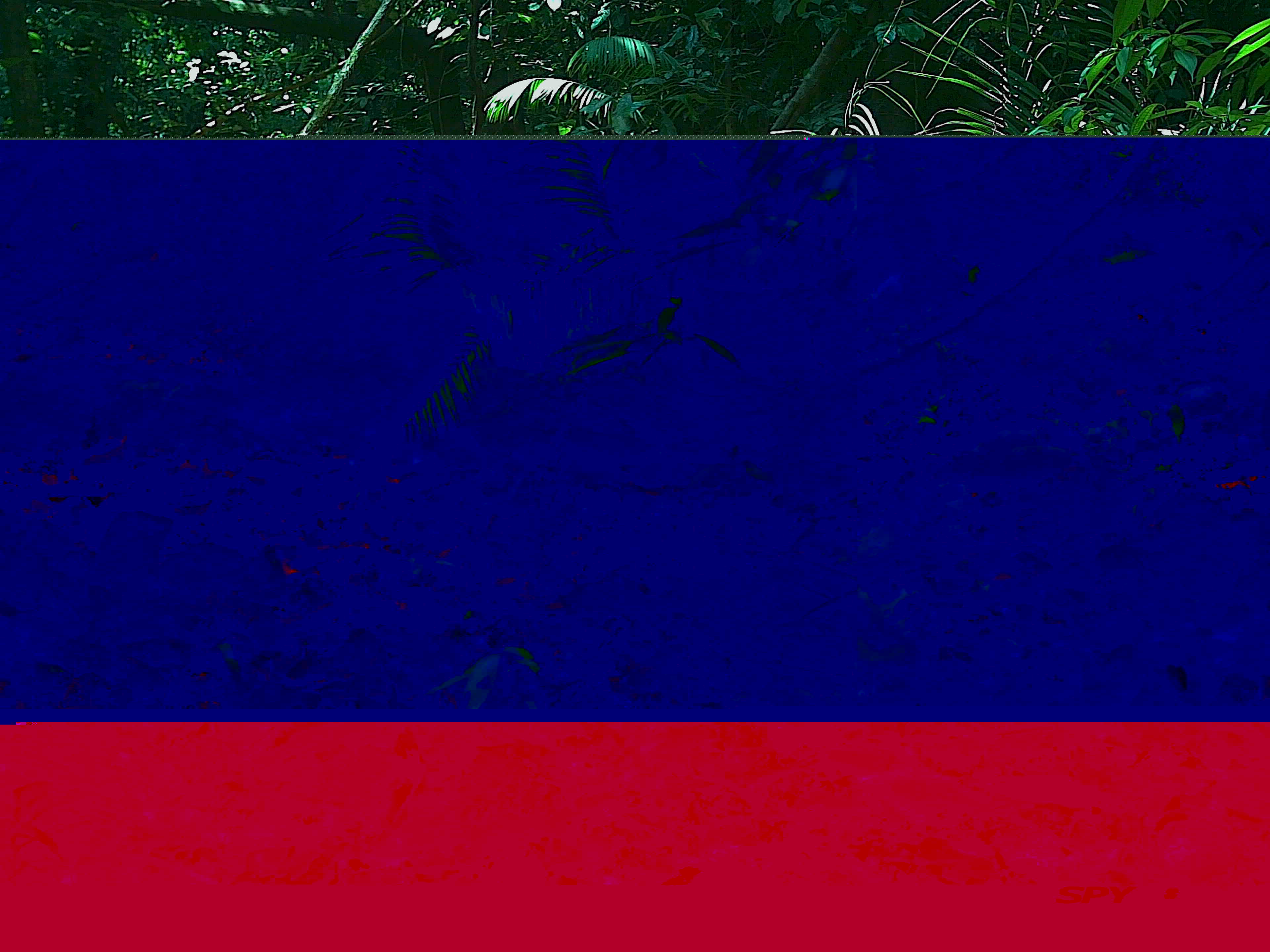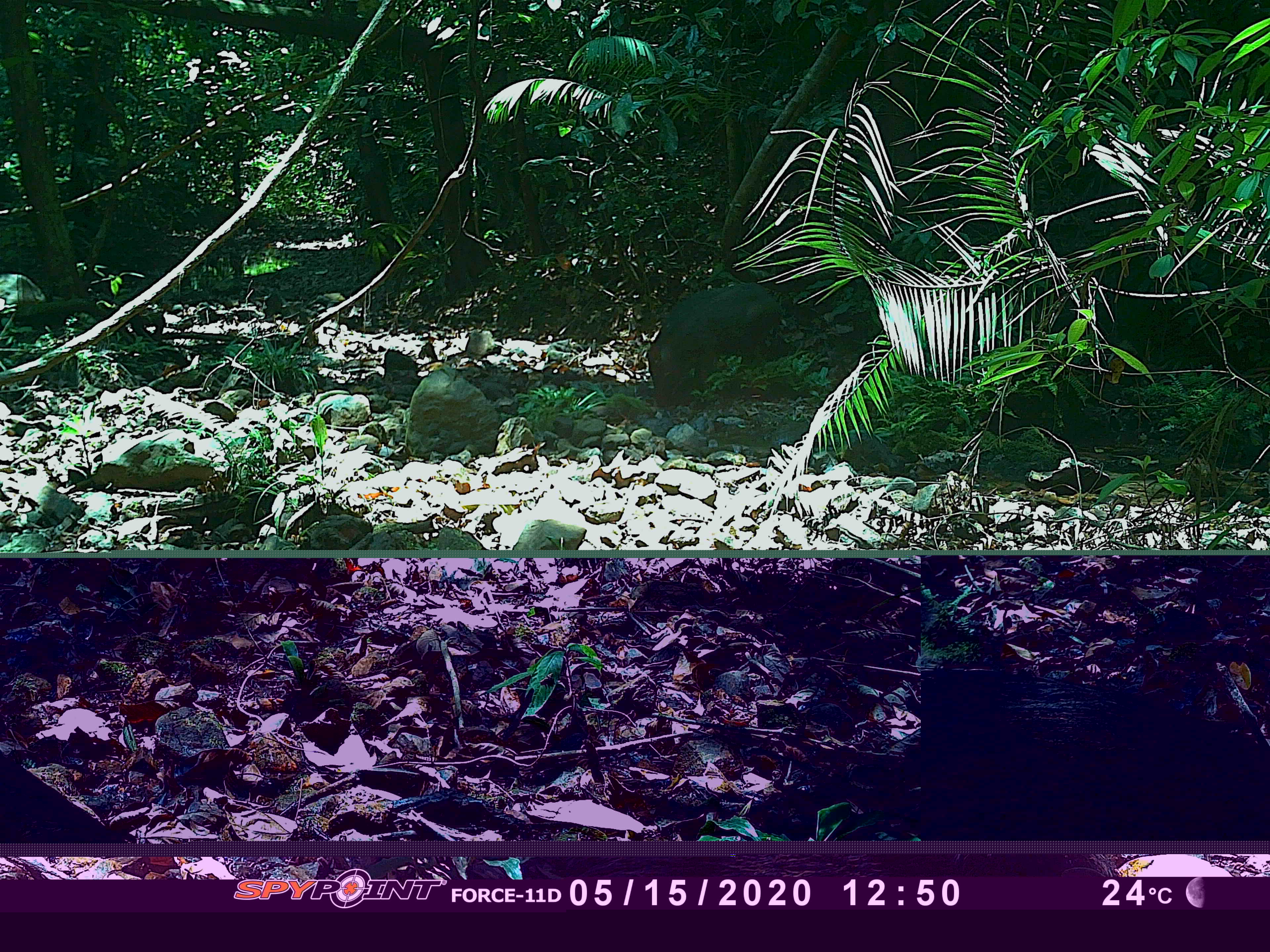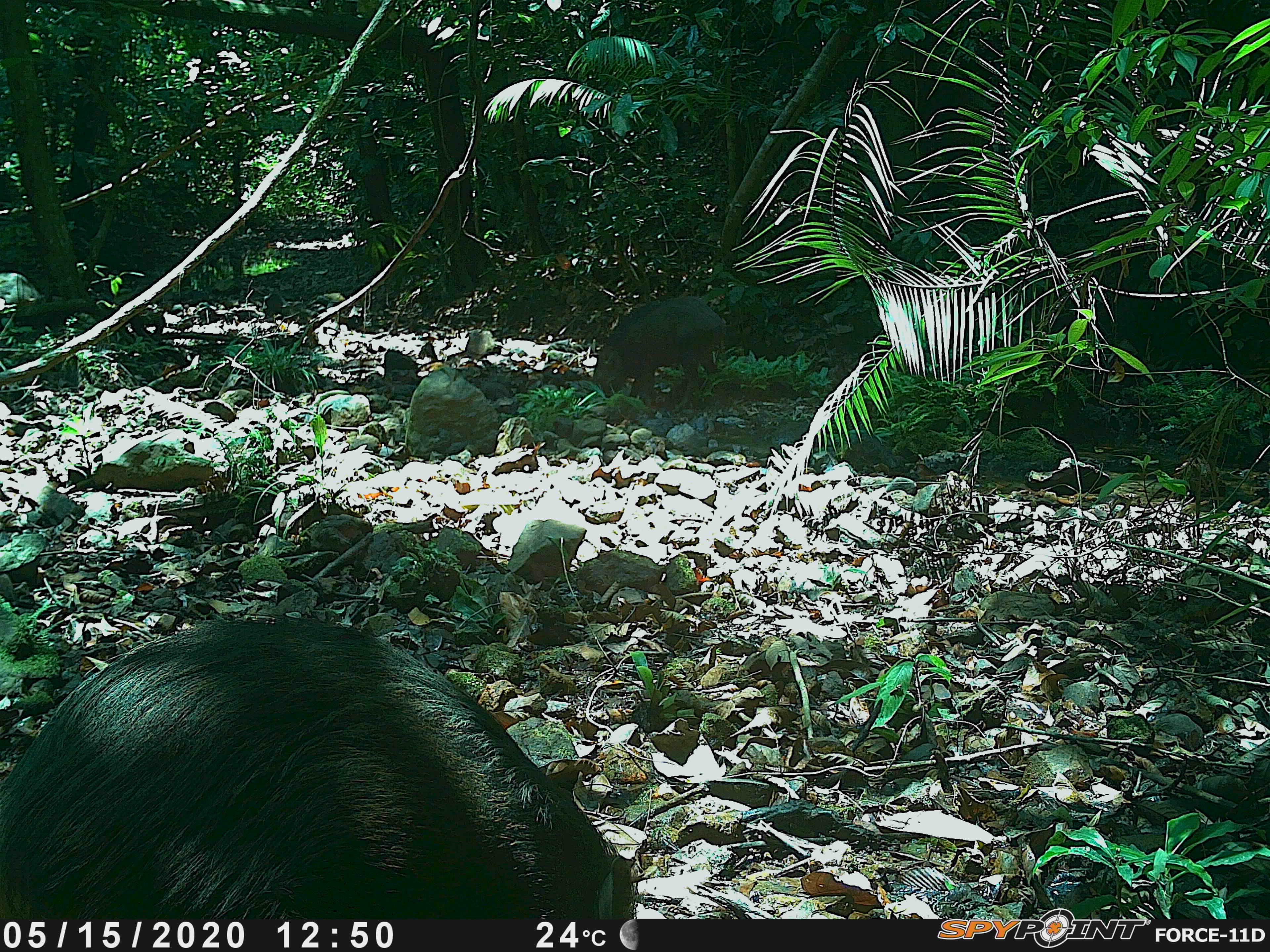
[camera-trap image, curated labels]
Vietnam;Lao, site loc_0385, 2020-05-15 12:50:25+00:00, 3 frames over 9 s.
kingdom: Animalia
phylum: Chordata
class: Mammalia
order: Artiodactyla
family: Suidae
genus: Sus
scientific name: Sus scrofa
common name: eurasian wild pig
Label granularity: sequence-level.